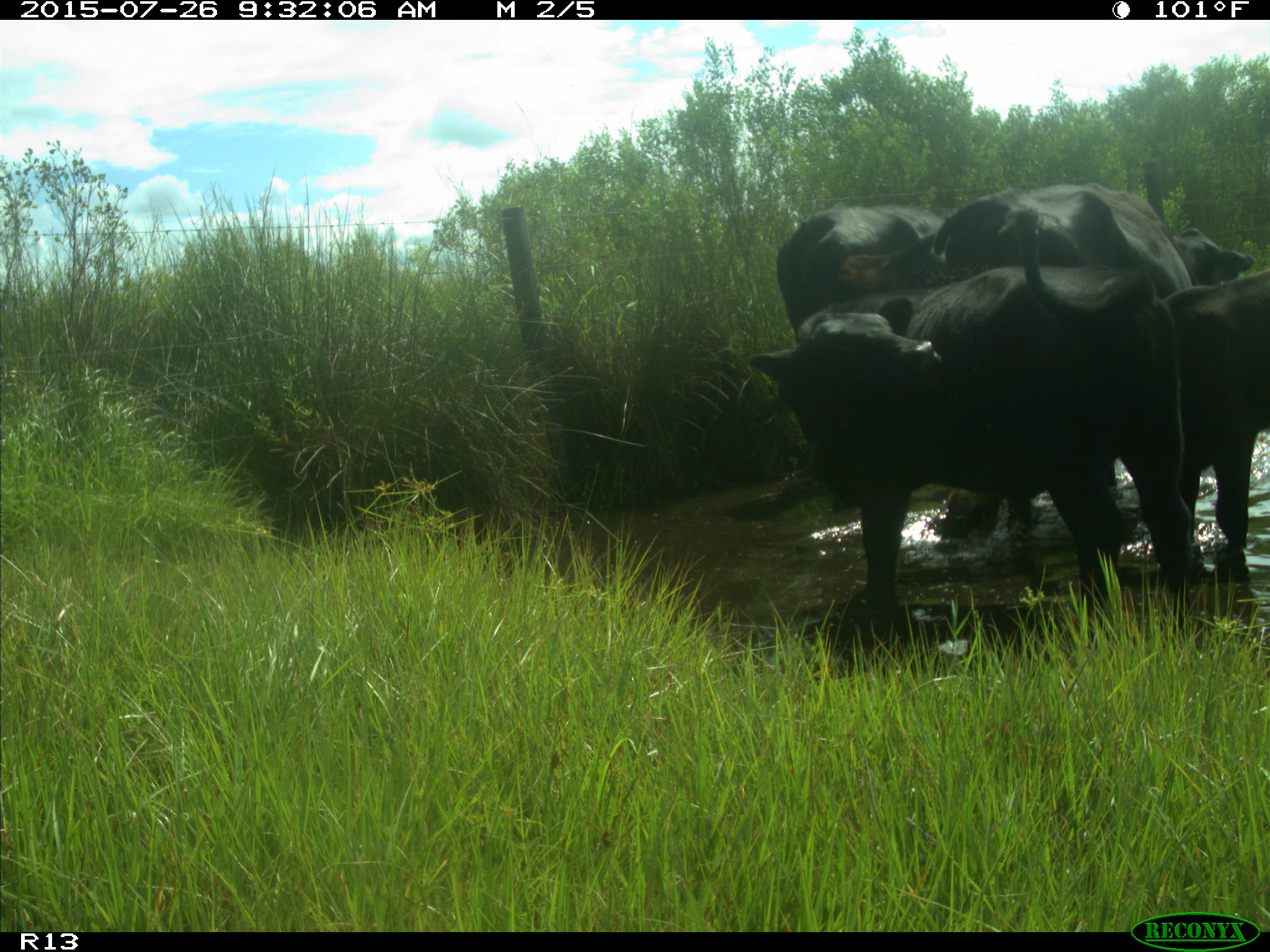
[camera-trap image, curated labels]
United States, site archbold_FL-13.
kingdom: Animalia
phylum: Chordata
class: Mammalia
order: Artiodactyla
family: Bovidae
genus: Bos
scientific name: Bos taurus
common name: domestic cow